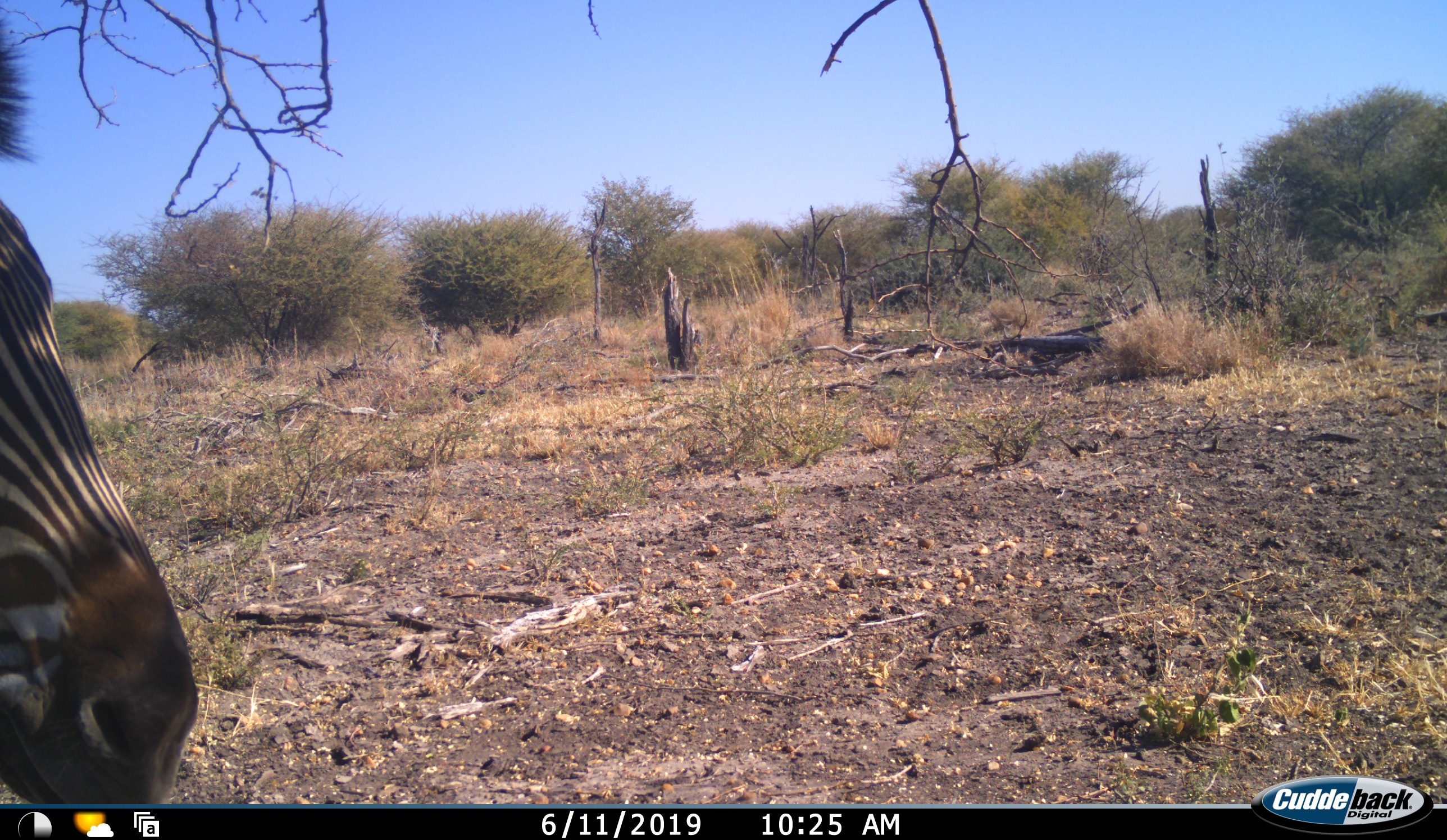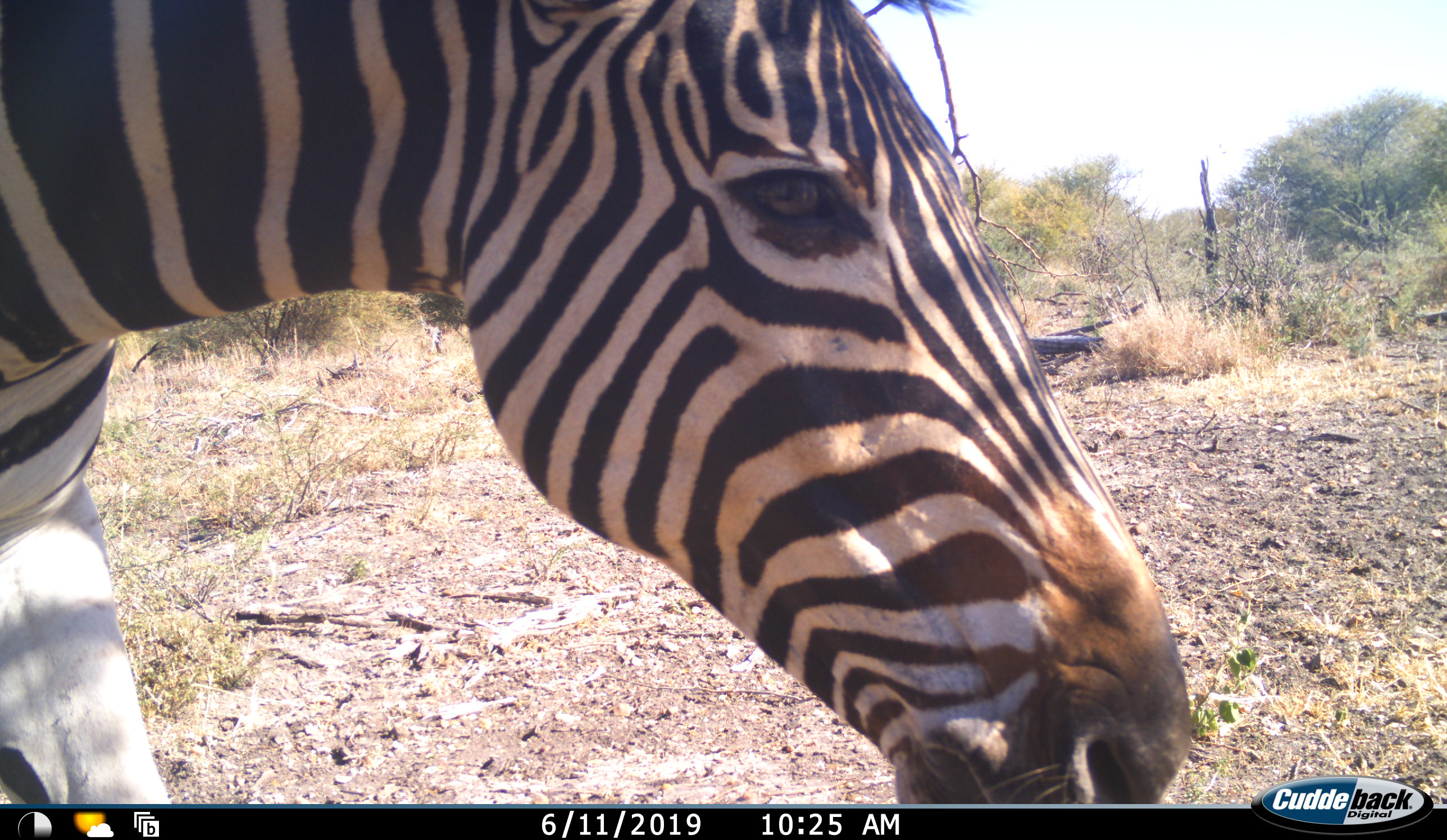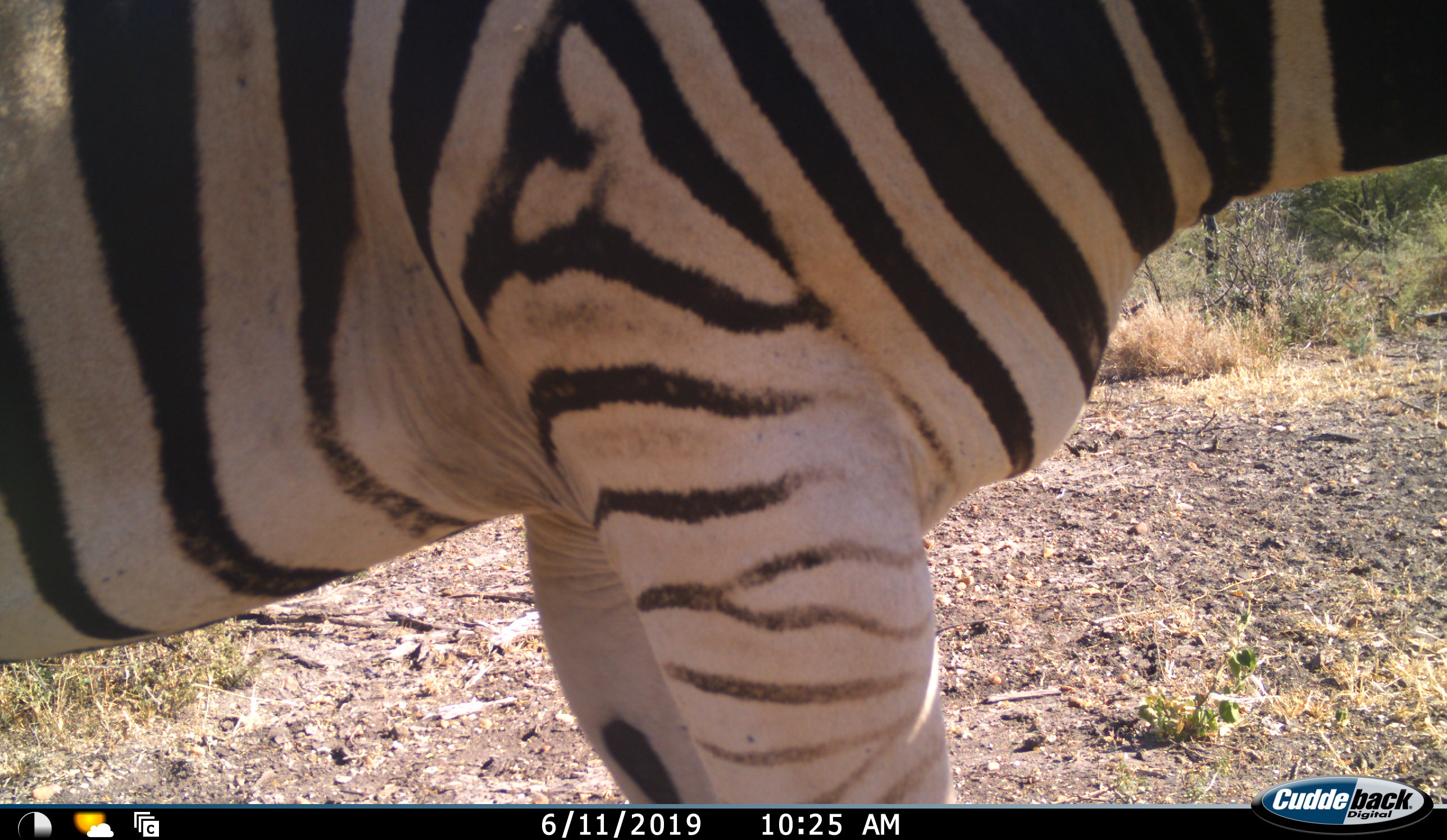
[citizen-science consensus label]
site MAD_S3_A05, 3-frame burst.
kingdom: Animalia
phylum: Chordata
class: Mammalia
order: Perissodactyla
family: Equidae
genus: Equus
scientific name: Equus quagga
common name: plains zebra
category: zebraplains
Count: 1.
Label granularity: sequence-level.